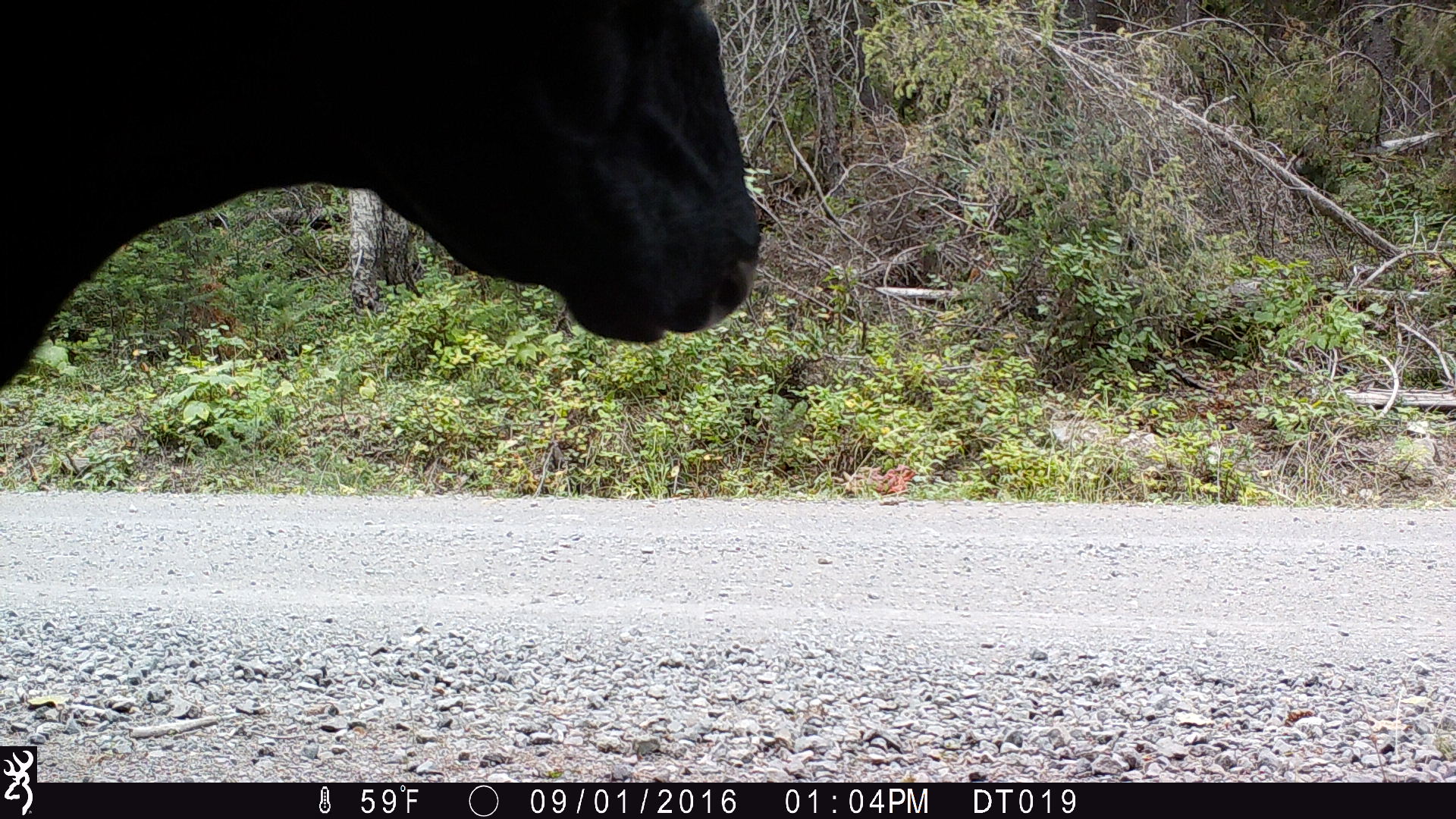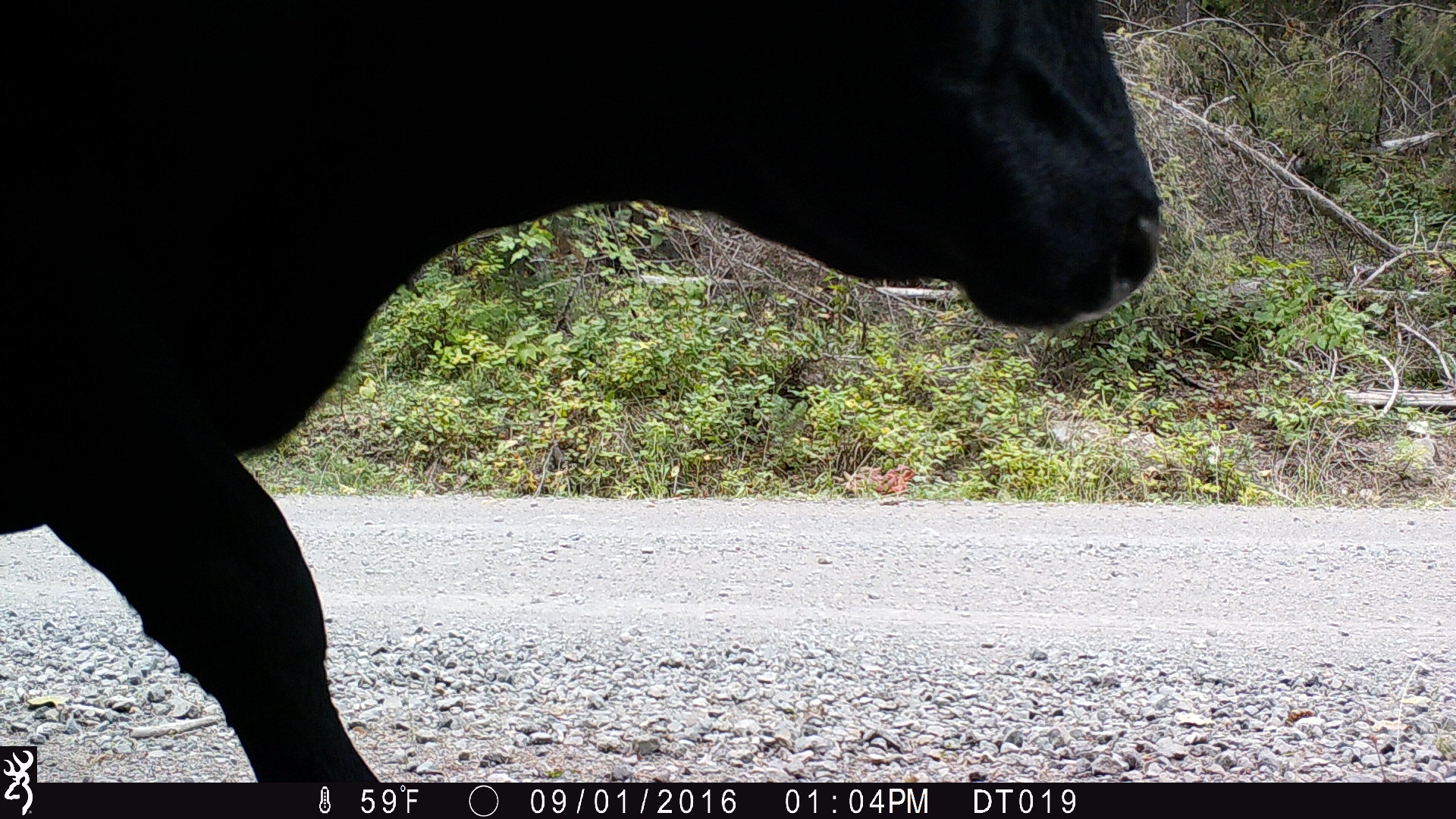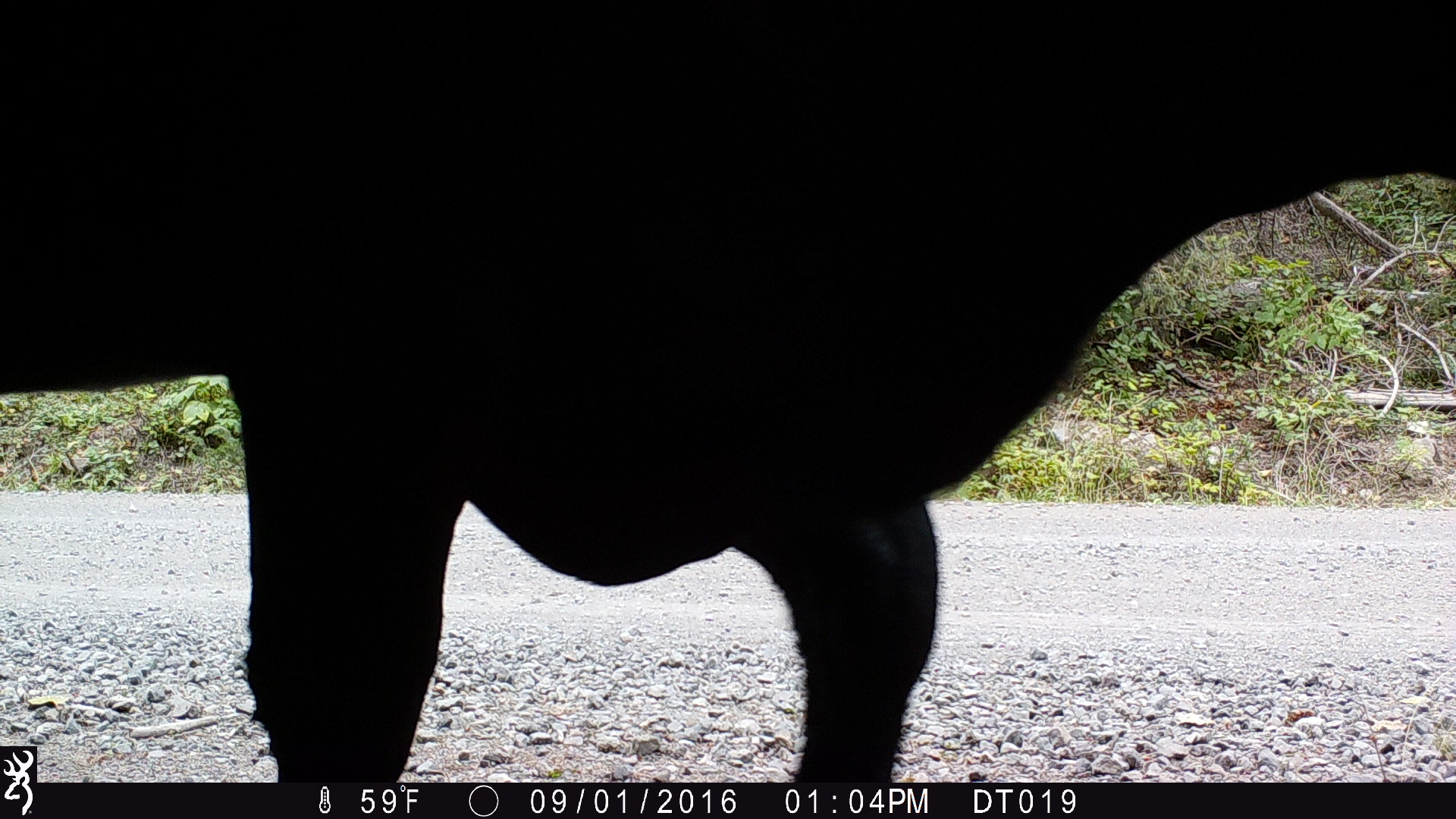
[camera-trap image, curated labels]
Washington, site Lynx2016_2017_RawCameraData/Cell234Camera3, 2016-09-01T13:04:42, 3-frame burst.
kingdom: Animalia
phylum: Chordata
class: Mammalia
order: Artiodactyla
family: Bovidae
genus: Bos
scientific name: Bos taurus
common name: domestic cattle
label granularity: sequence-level